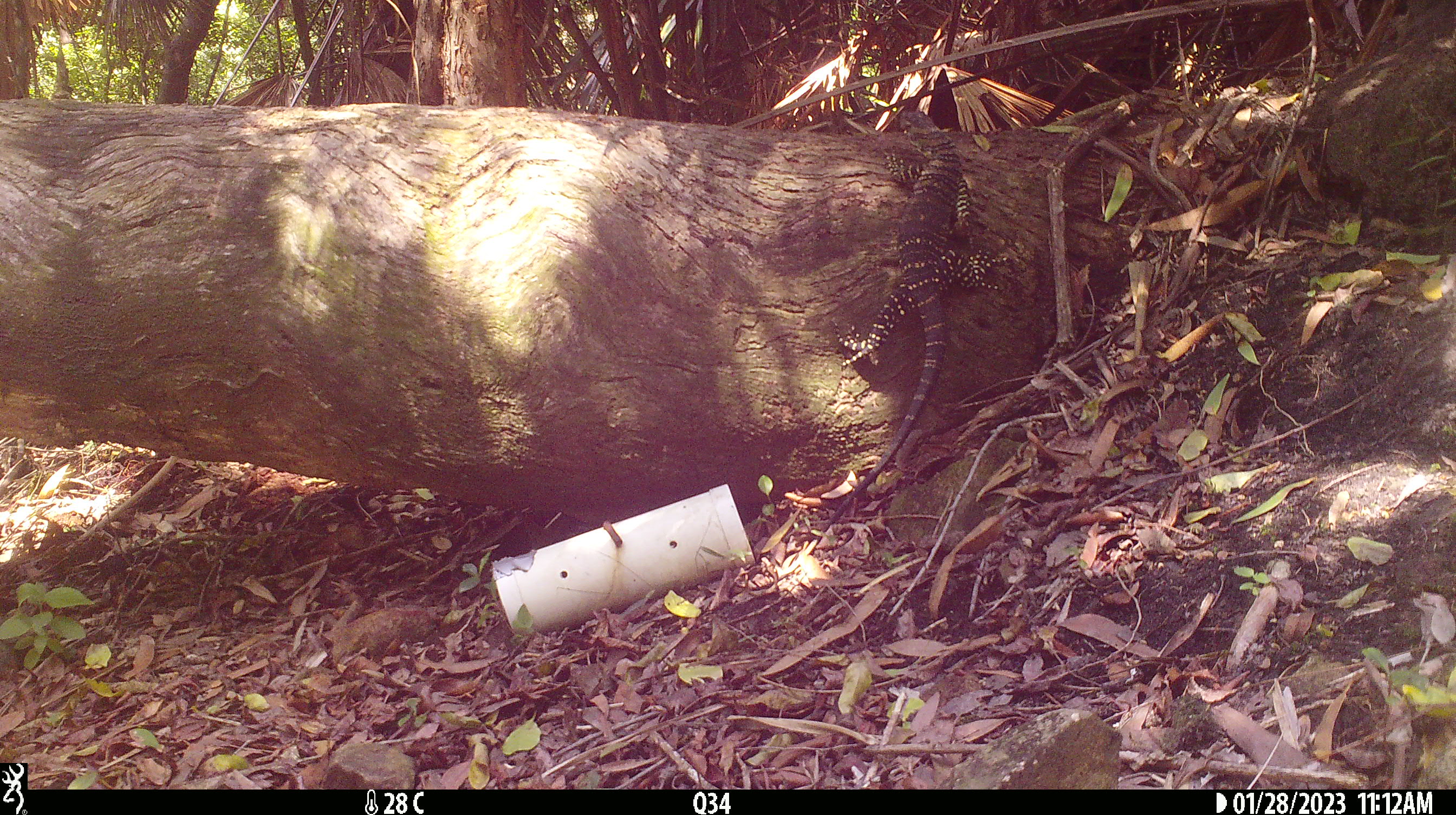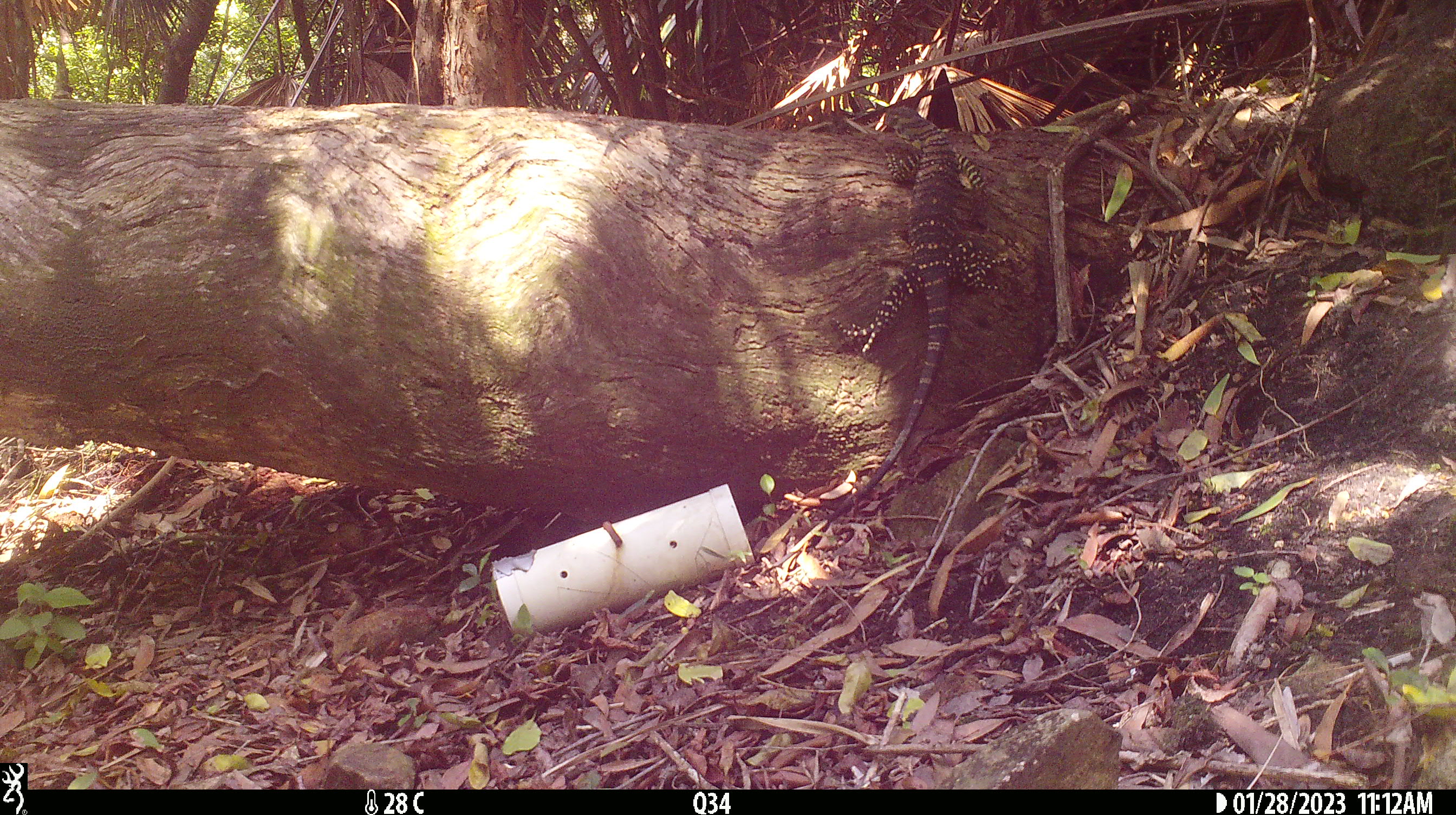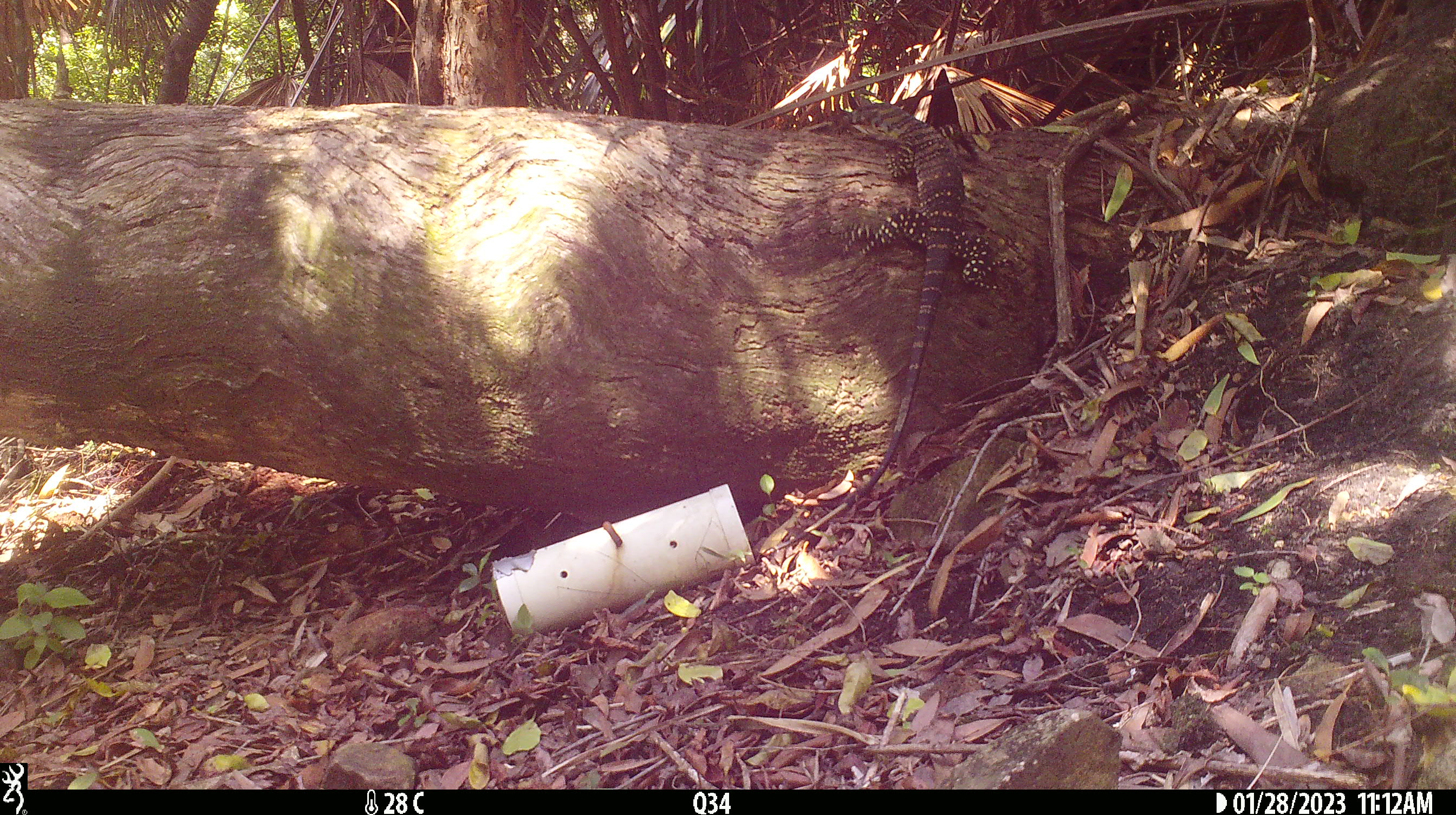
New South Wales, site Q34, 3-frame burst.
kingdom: Animalia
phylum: Chordata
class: Reptilia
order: Squamata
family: Varanidae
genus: Varanus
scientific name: Varanus varius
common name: lace monitor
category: goanna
Goanna (lace monitor) (Varanus varius).